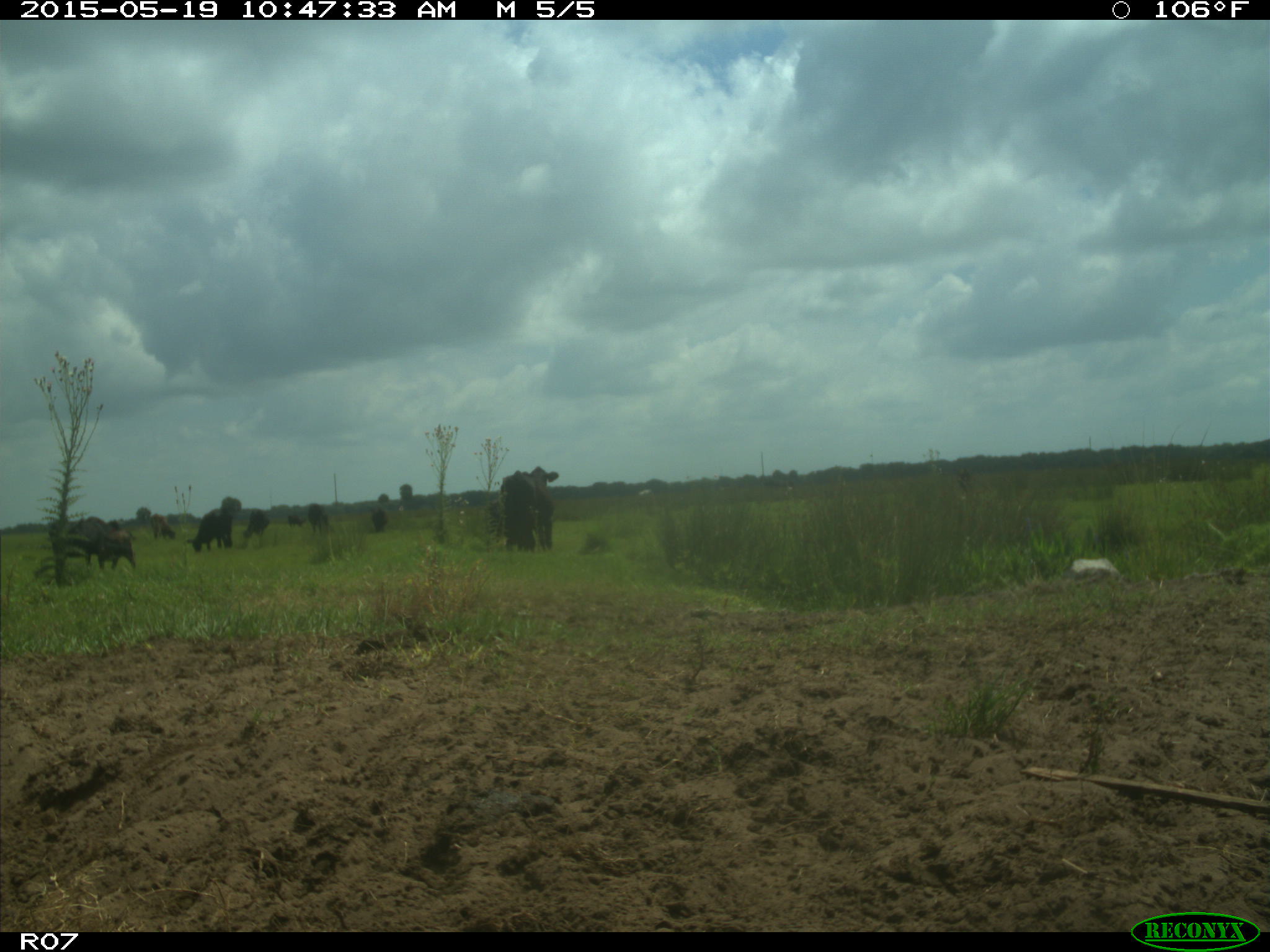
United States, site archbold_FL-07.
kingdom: Animalia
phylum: Chordata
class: Mammalia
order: Artiodactyla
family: Bovidae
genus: Bos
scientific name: Bos taurus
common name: domestic cow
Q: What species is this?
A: Bos taurus (domestic cow).